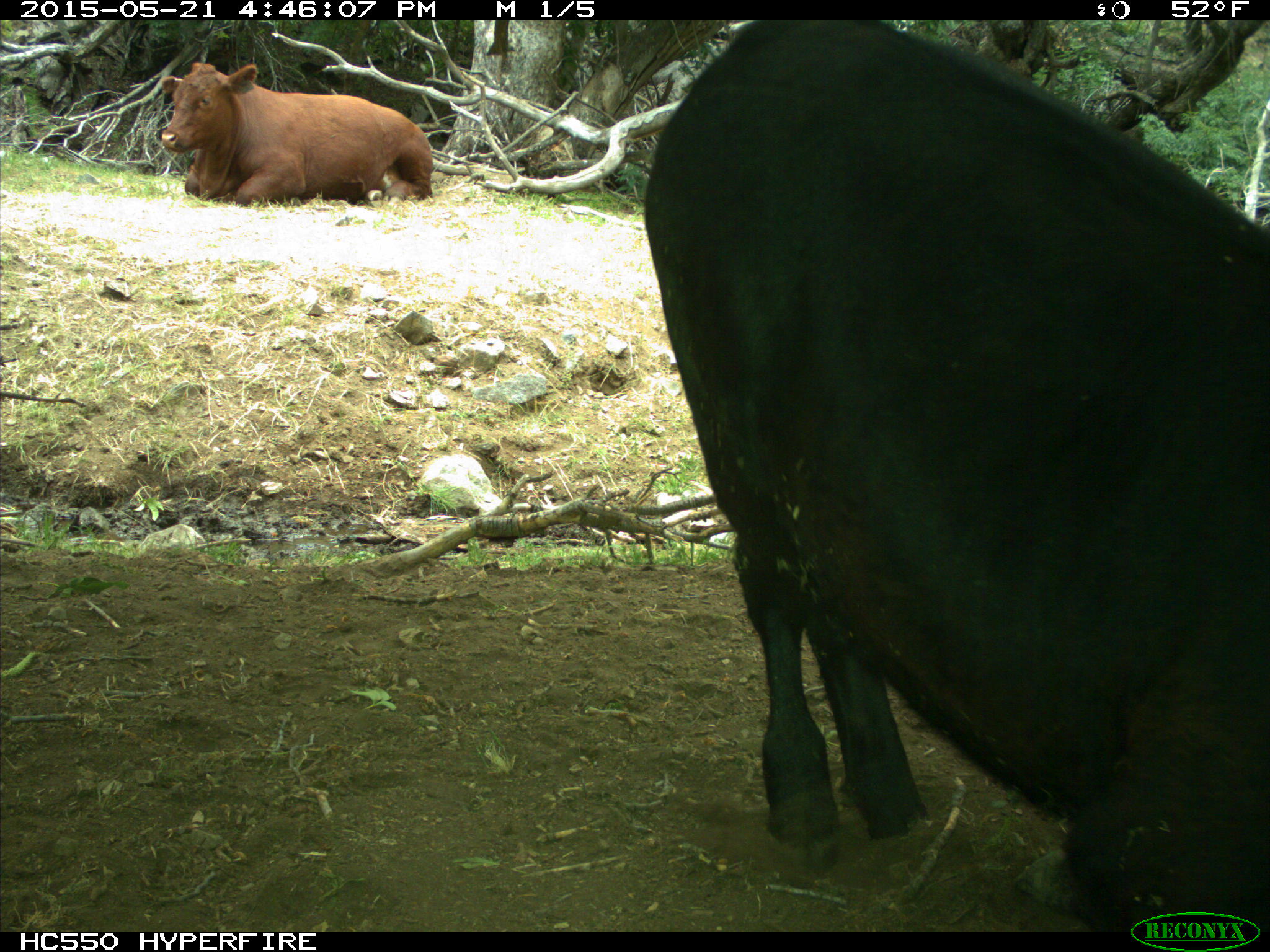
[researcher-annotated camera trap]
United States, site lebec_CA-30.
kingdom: Animalia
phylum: Chordata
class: Mammalia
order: Artiodactyla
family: Bovidae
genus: Bos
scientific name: Bos taurus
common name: domestic cow